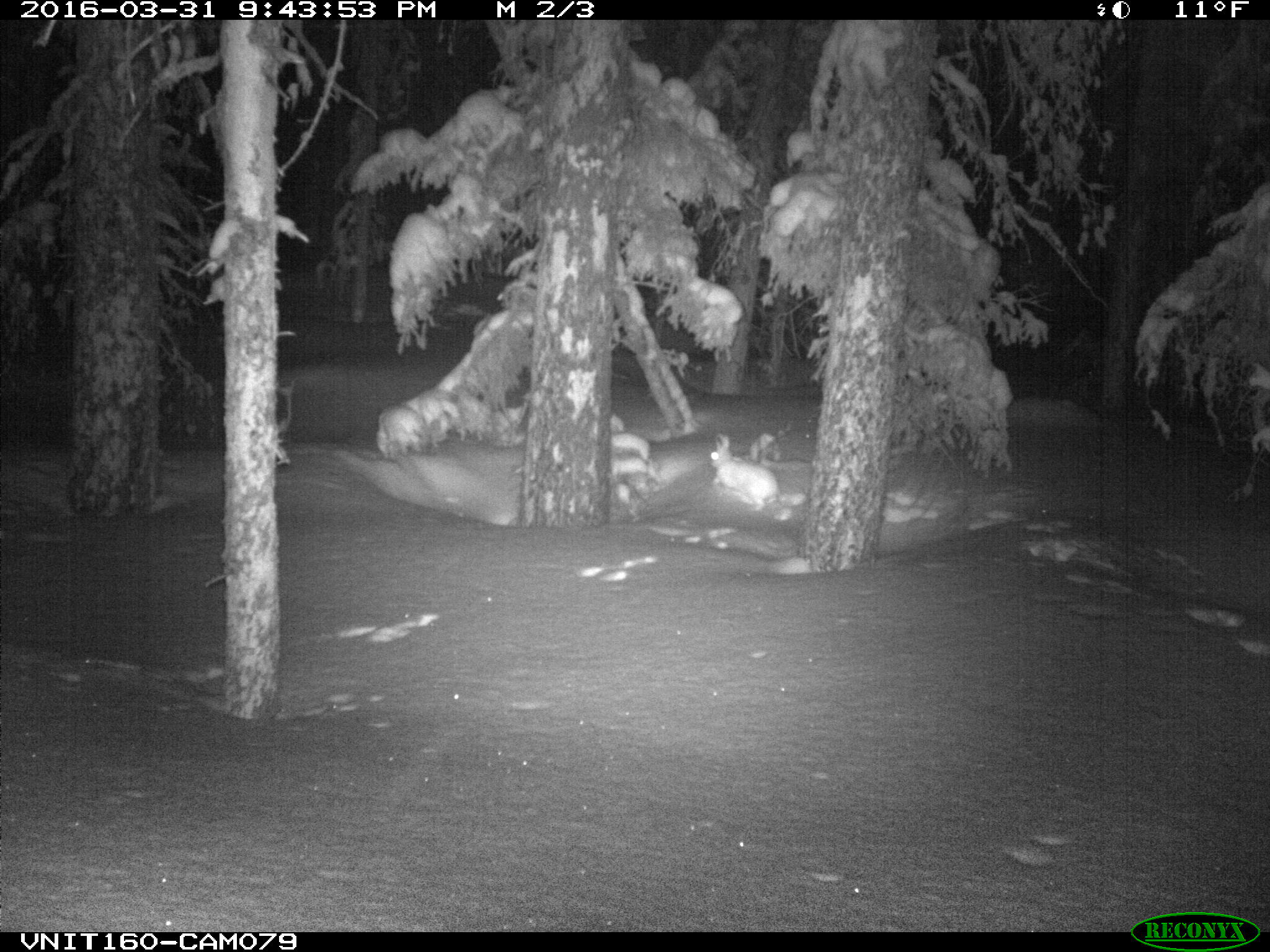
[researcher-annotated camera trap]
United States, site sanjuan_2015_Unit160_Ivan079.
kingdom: Animalia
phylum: Chordata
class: Mammalia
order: Lagomorpha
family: Leporidae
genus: Lepus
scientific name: Lepus americanus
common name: snowshoe hare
Lepus americanus (snowshoe hare).